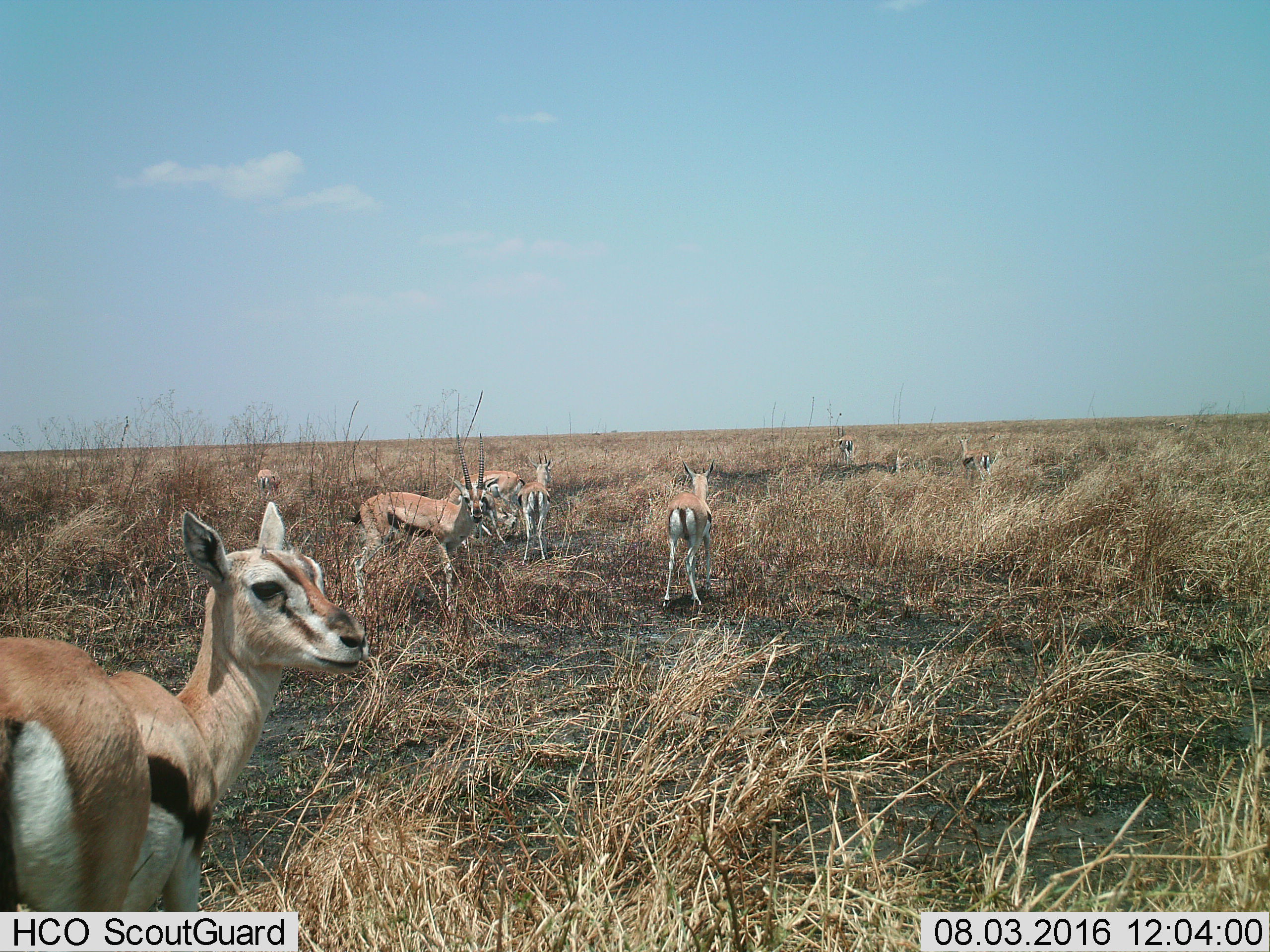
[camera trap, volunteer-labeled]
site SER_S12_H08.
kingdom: Animalia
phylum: Chordata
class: Mammalia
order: Artiodactyla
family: Bovidae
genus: Eudorcas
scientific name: Eudorcas thomsonii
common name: thomson's gazelle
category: gazellethomsons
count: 9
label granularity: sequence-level